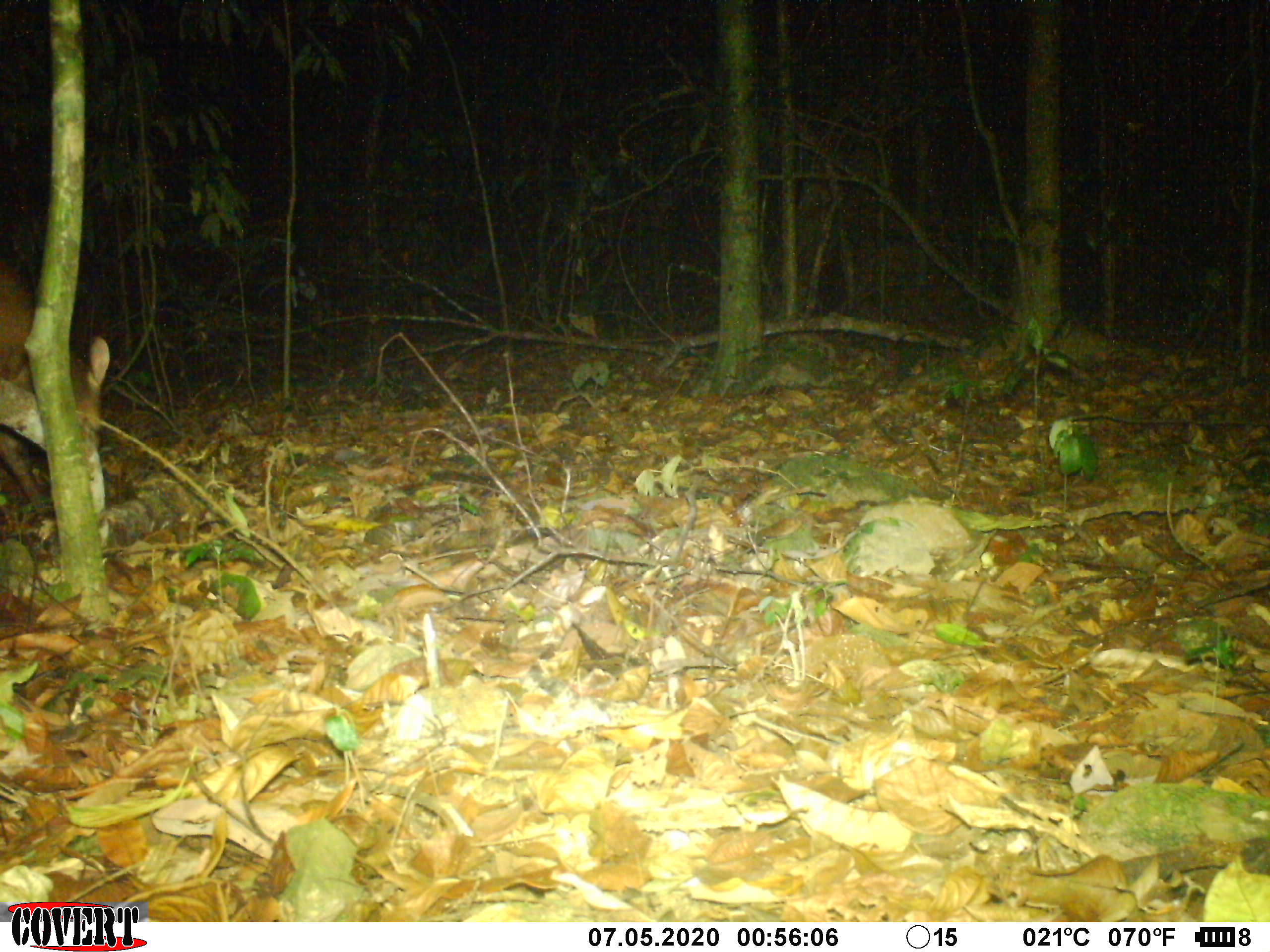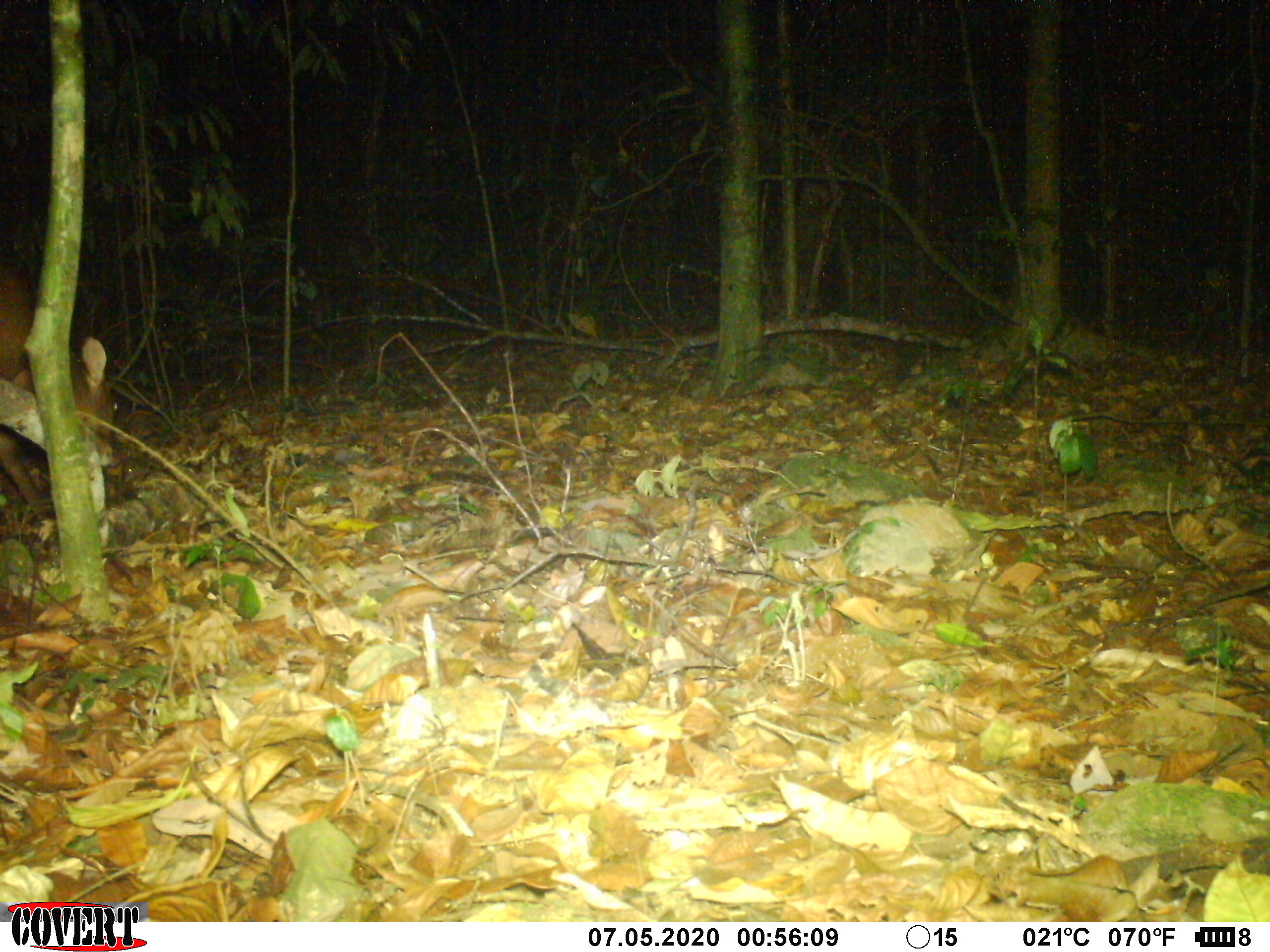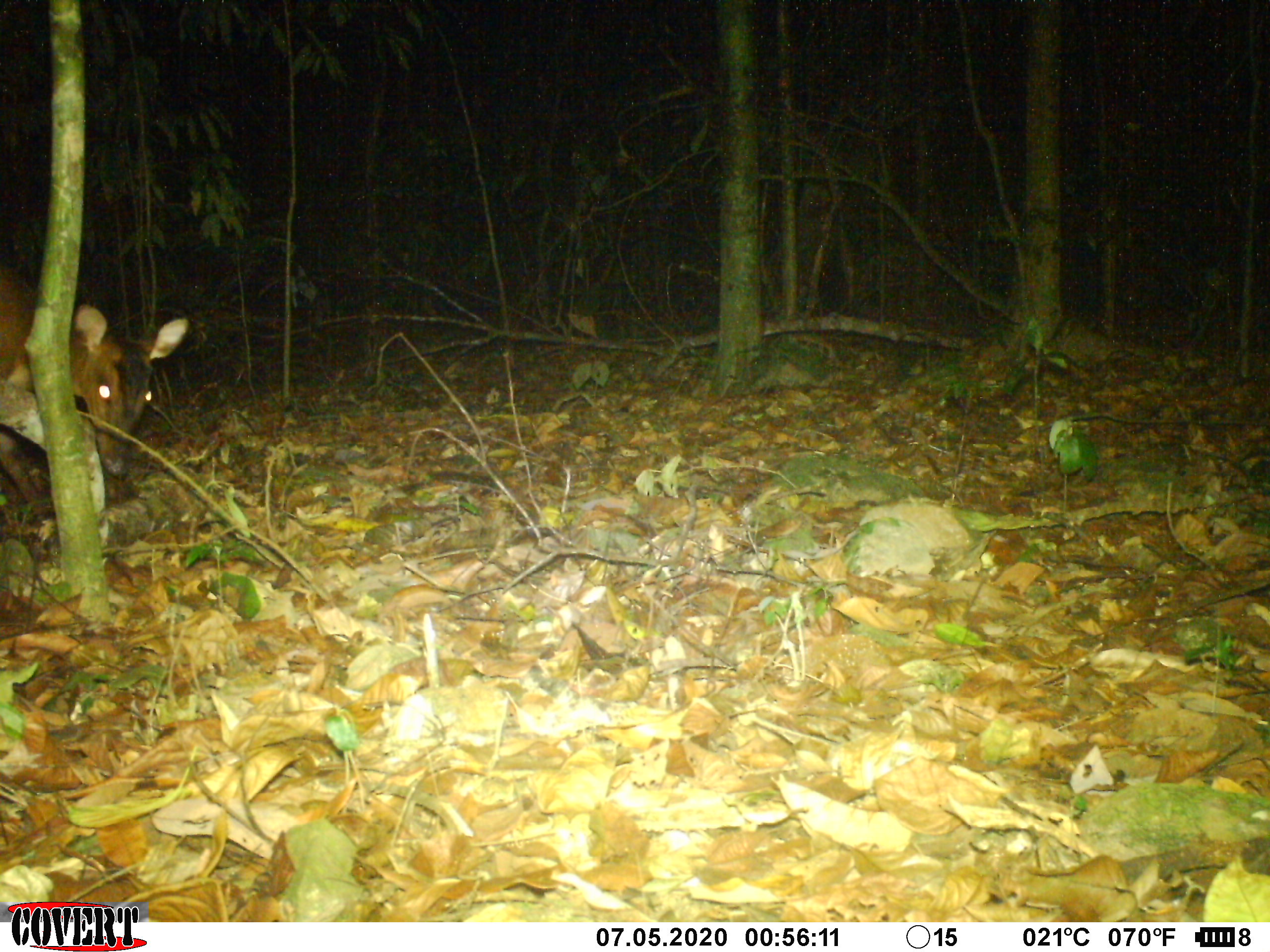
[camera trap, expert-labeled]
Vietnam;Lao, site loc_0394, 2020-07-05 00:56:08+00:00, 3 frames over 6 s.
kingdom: Animalia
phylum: Chordata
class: Mammalia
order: Artiodactyla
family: Cervidae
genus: Muntiacus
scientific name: Muntiacus vuquangensis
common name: large-antlered muntjac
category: large antlered muntjac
Large antlered muntjac (large-antlered muntjac) (Muntiacus vuquangensis). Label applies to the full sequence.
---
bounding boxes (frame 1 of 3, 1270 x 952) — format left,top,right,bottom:
large antlered muntjac: 0,260,110,517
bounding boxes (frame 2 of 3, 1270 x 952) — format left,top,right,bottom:
large antlered muntjac: 0,266,108,526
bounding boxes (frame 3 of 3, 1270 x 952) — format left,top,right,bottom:
large antlered muntjac: 0,263,187,520